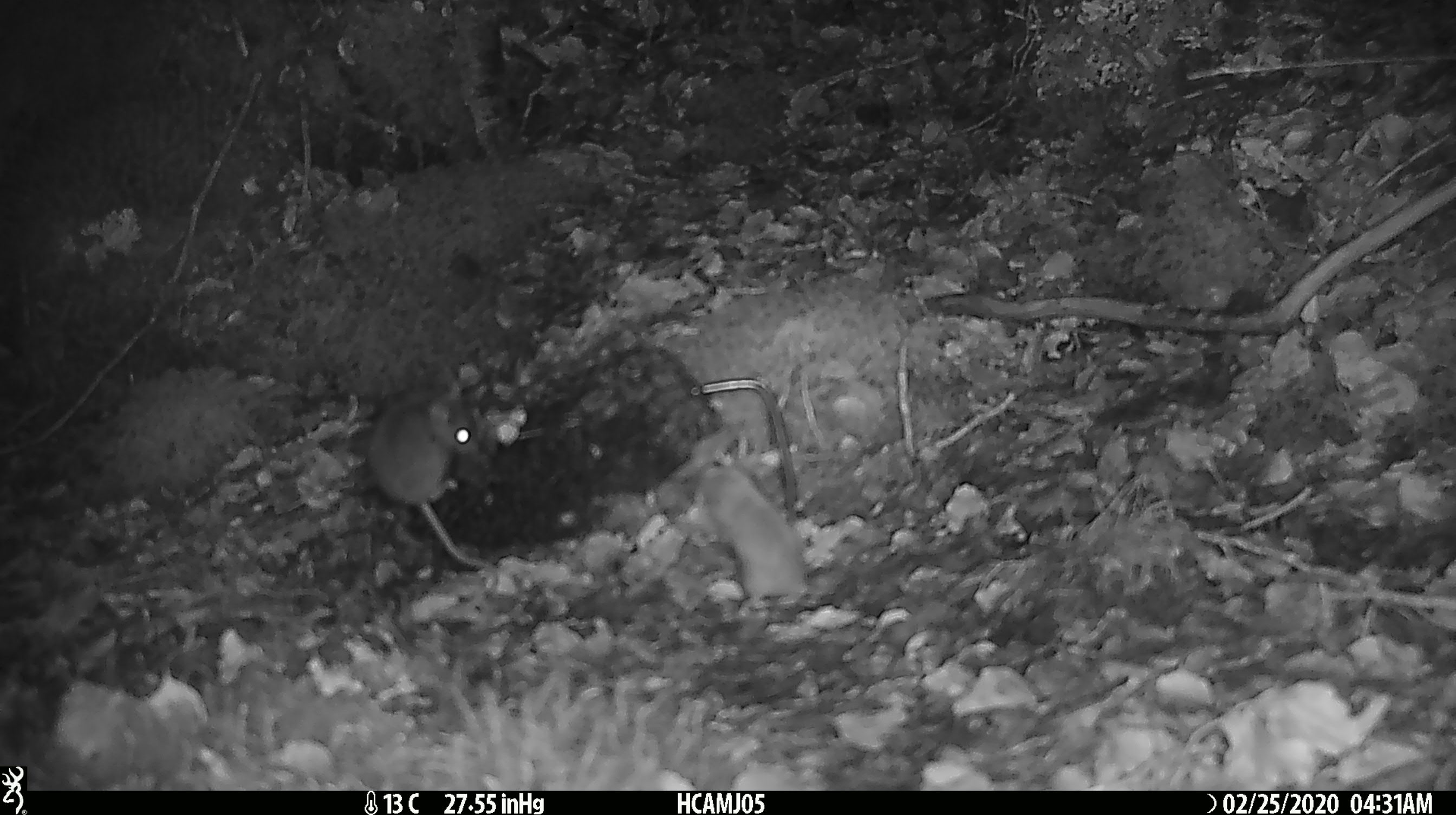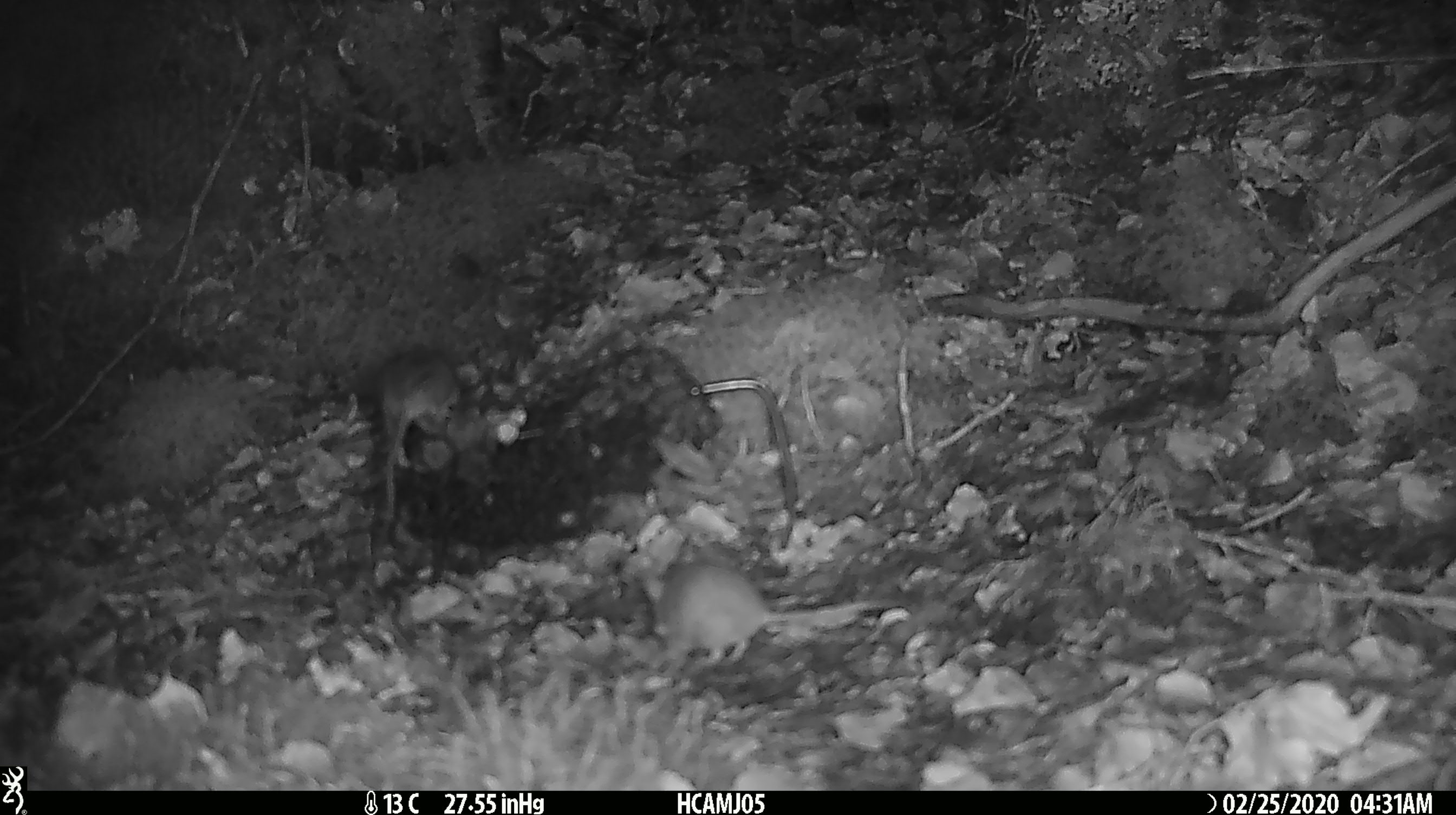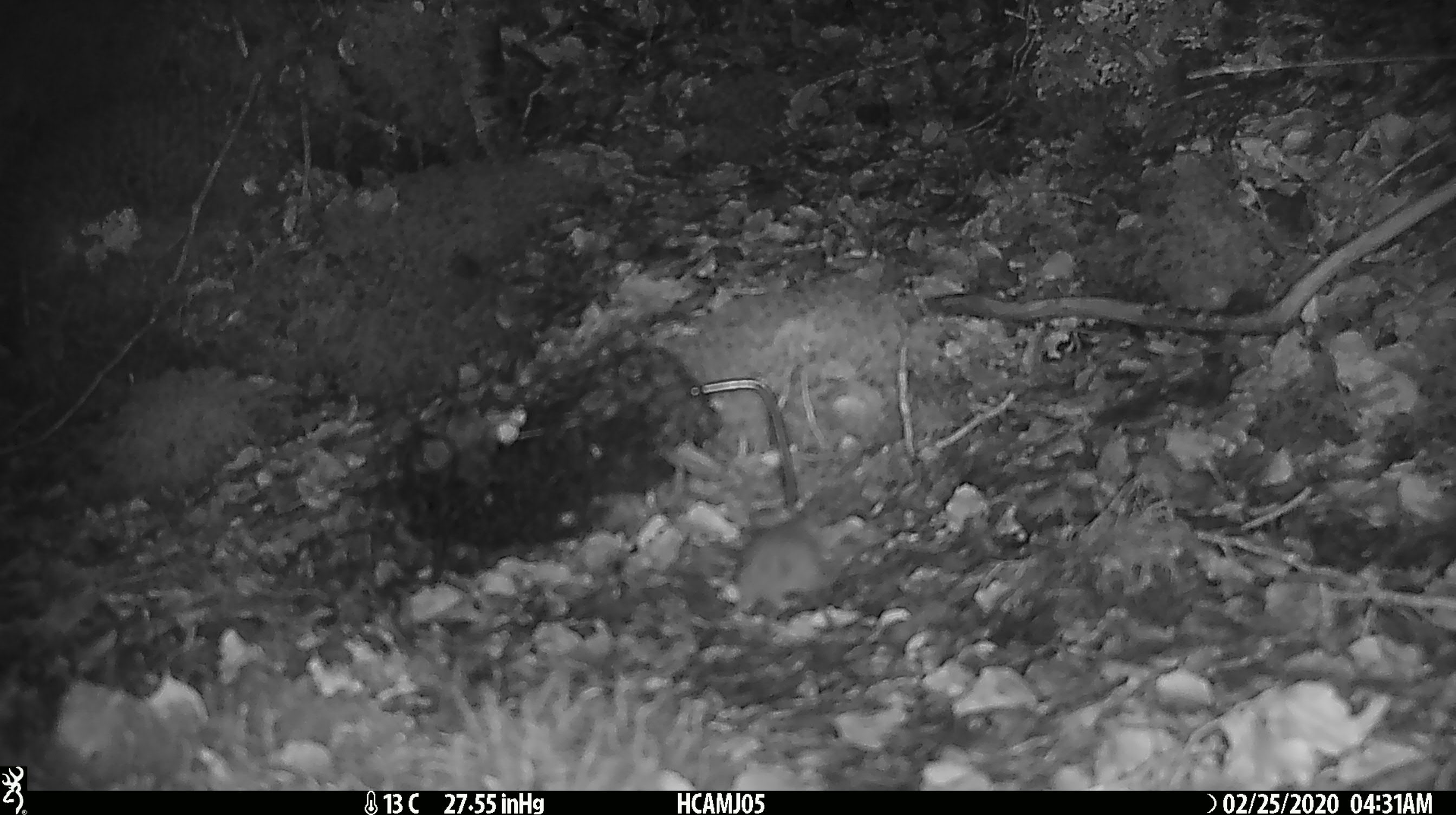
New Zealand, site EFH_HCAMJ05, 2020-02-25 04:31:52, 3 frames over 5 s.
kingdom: Animalia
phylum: Chordata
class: Mammalia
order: Rodentia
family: Muridae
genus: Mus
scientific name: Mus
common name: mouse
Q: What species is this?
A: Mouse (Mus).